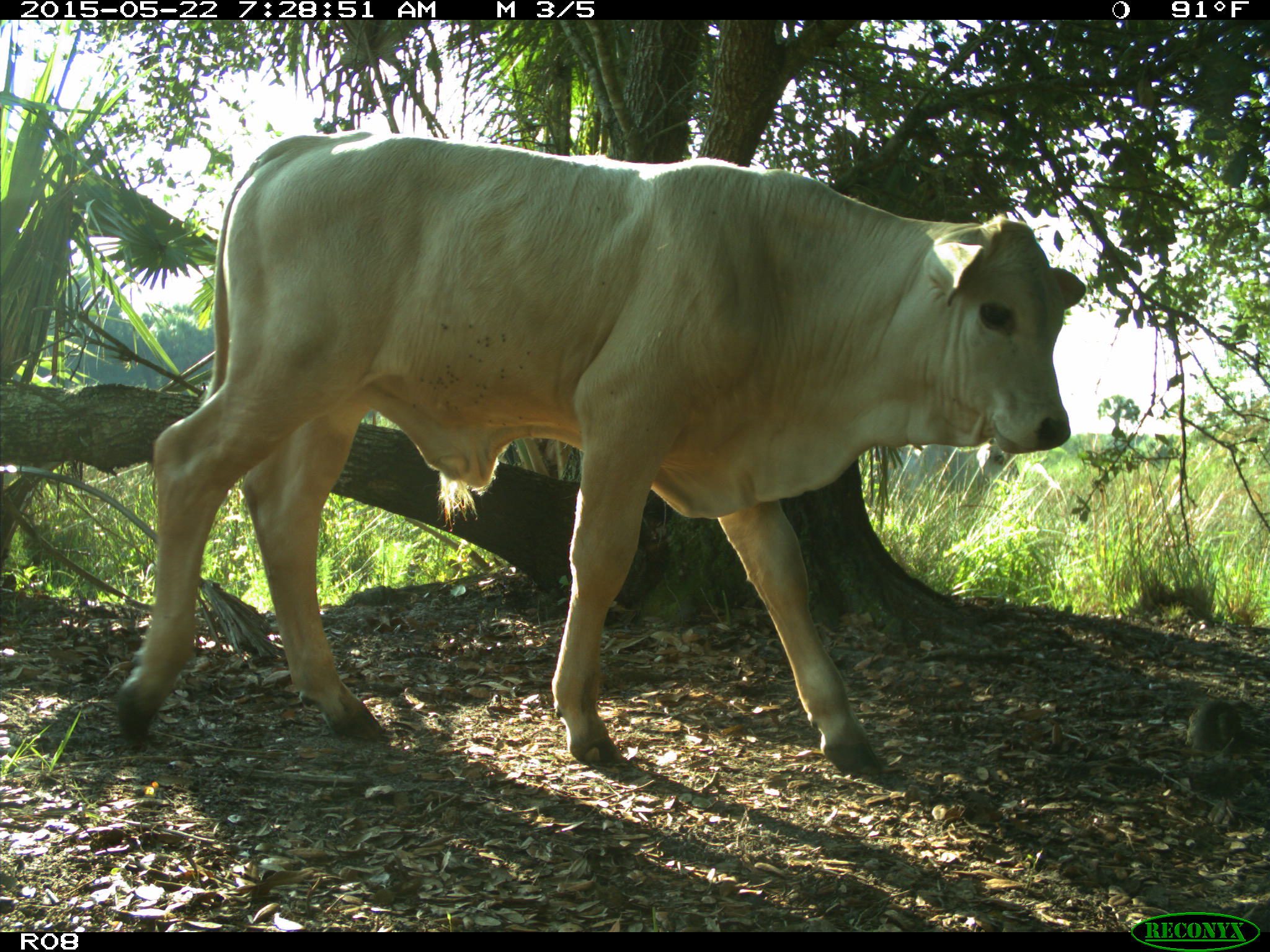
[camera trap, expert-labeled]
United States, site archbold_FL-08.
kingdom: Animalia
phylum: Chordata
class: Mammalia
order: Artiodactyla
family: Bovidae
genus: Bos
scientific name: Bos taurus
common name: domestic cow